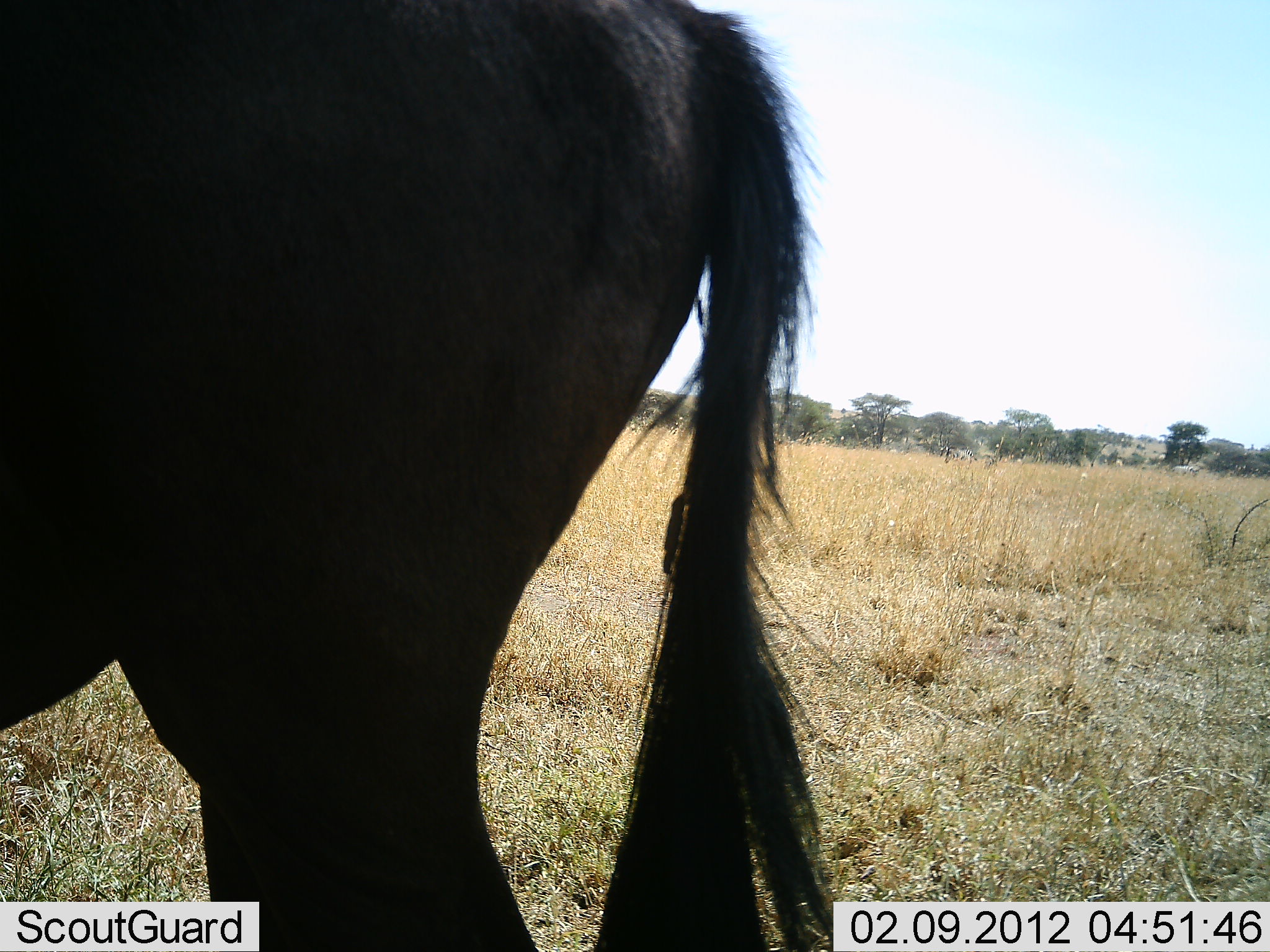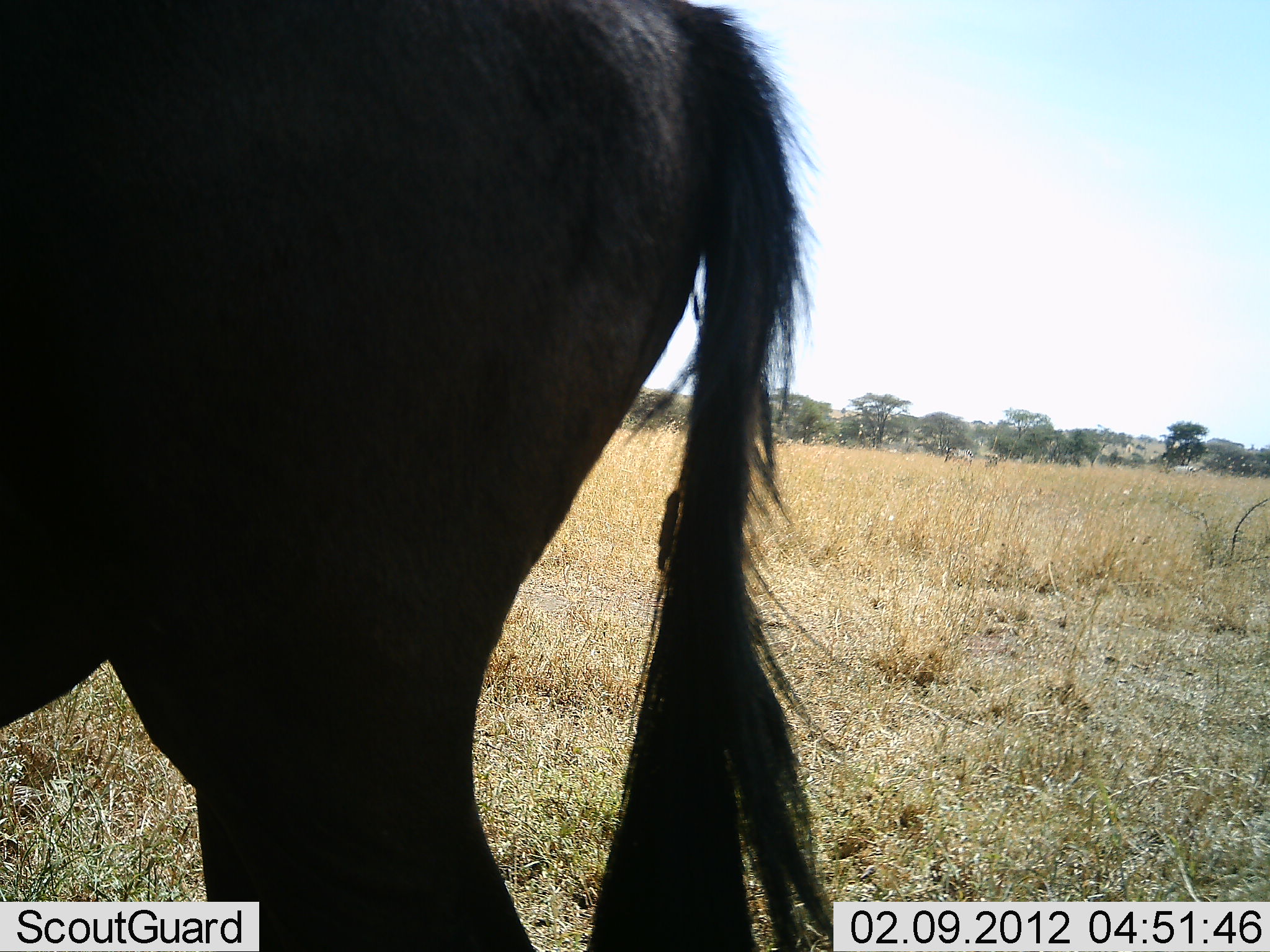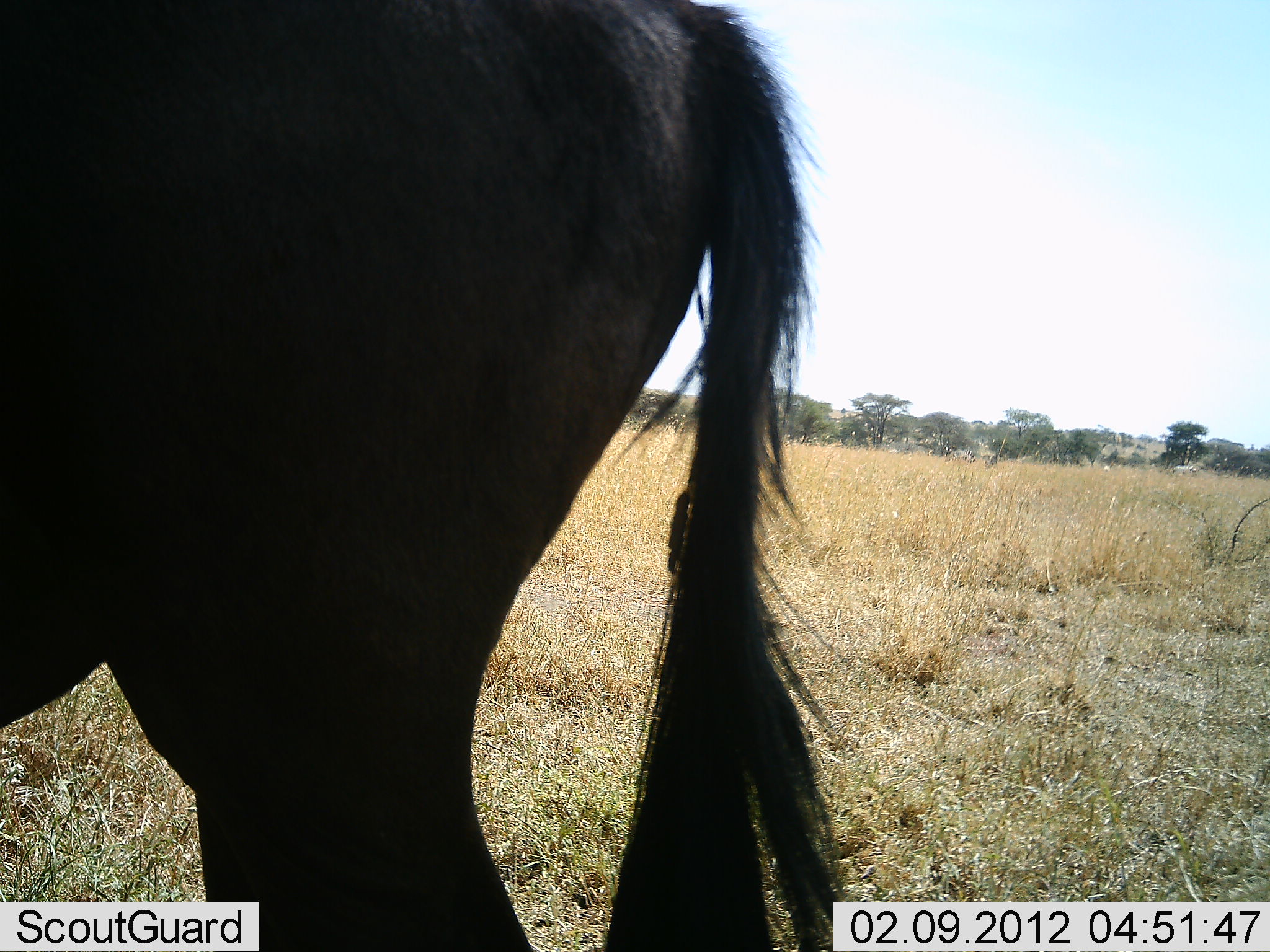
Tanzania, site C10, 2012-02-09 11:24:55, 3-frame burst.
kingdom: Animalia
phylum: Chordata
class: Mammalia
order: Artiodactyla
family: Bovidae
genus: Connochaetes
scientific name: Connochaetes taurinus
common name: blue wildebeest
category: wildebeest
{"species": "wildebeest (blue wildebeest) (Connochaetes taurinus)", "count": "1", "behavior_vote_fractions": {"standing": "92%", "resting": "8%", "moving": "0%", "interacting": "0%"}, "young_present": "0%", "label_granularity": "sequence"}